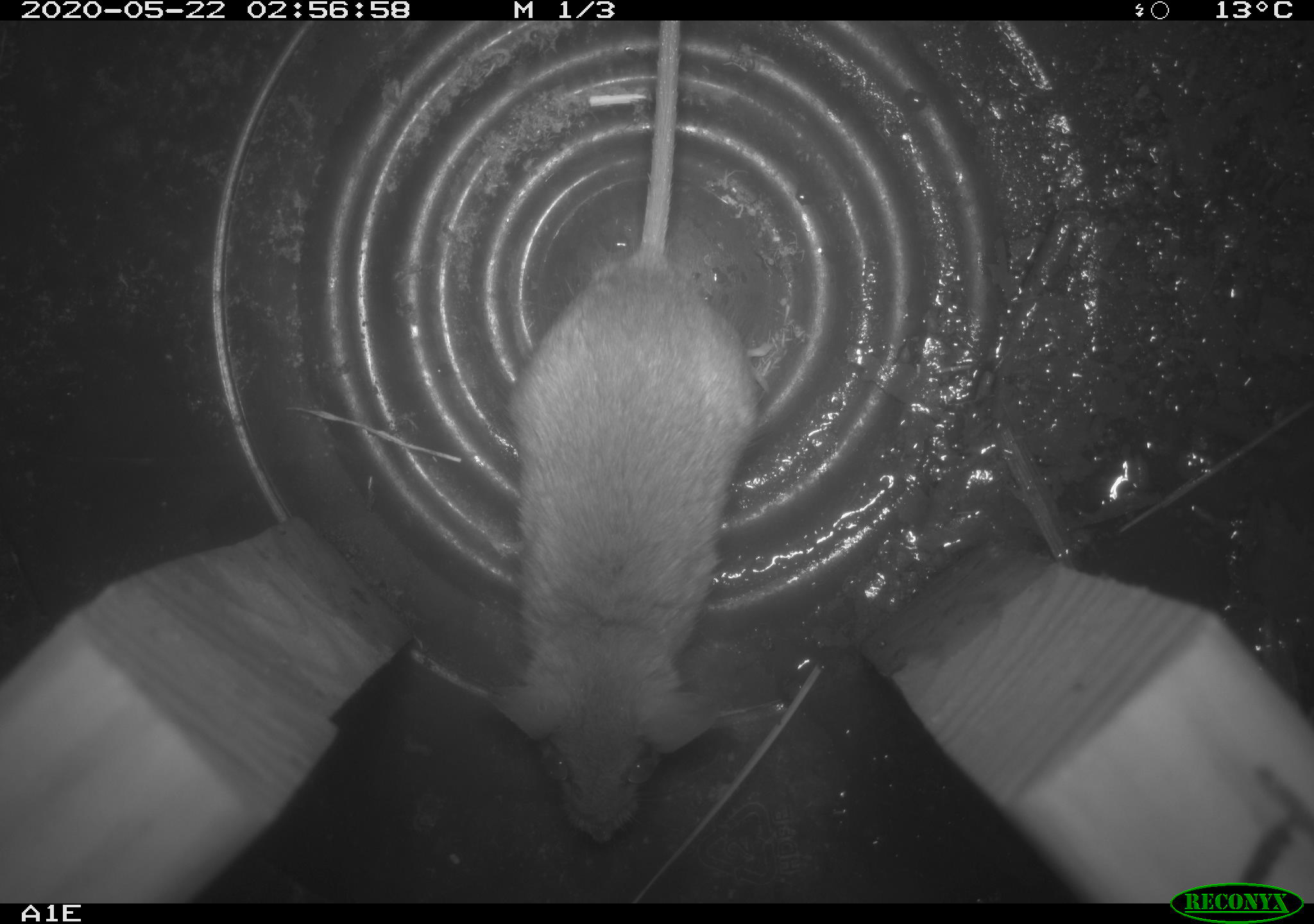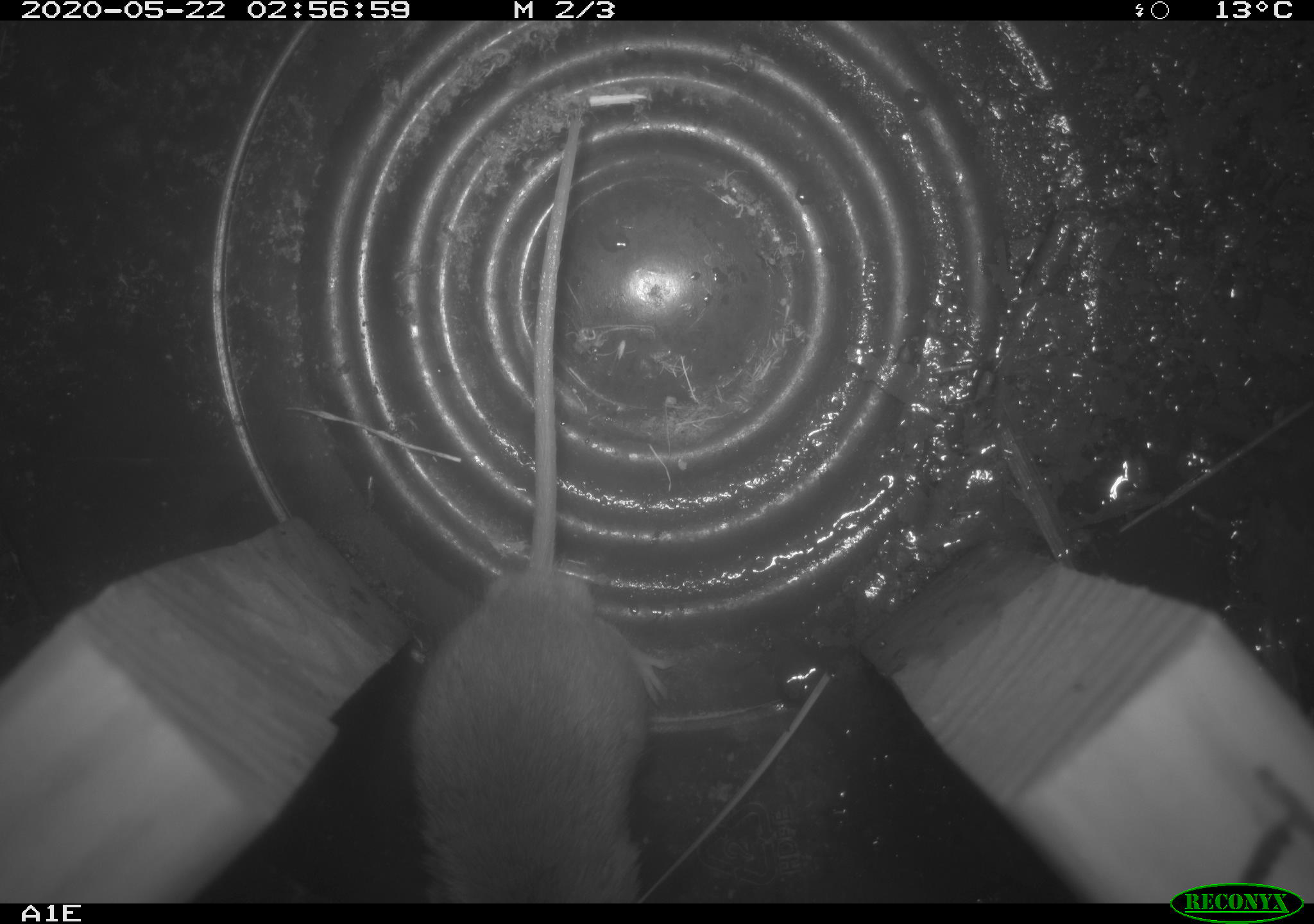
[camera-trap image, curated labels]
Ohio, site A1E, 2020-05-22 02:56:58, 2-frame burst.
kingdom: Animalia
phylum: Chordata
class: Mammalia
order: Rodentia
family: Cricetidae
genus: Peromyscus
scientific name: Peromyscus leucopus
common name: white-footed mouse